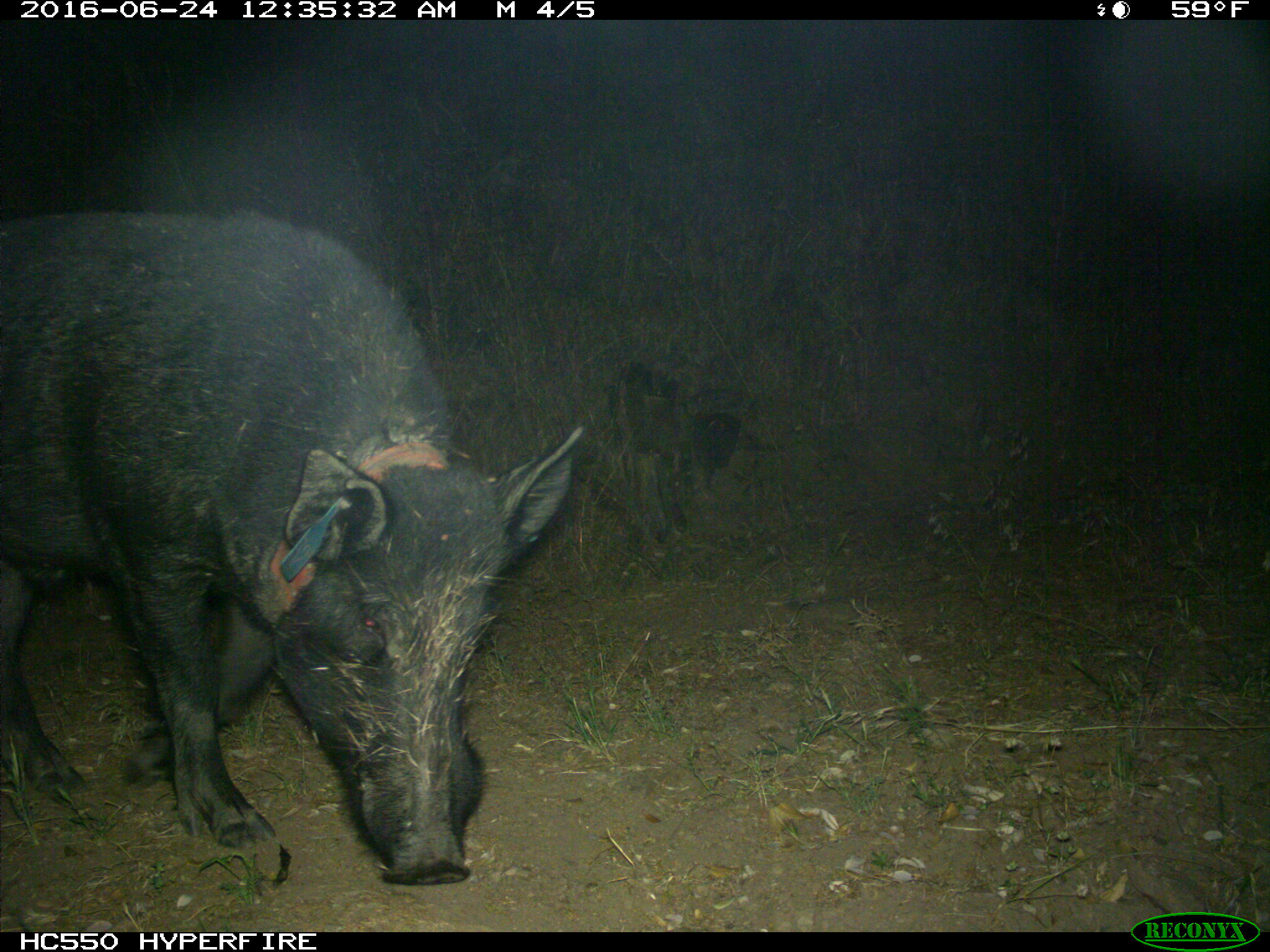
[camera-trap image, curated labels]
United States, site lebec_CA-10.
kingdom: Animalia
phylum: Chordata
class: Mammalia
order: Artiodactyla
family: Suidae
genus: Sus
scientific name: Sus scrofa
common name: wild boar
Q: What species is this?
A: Sus scrofa (wild boar).